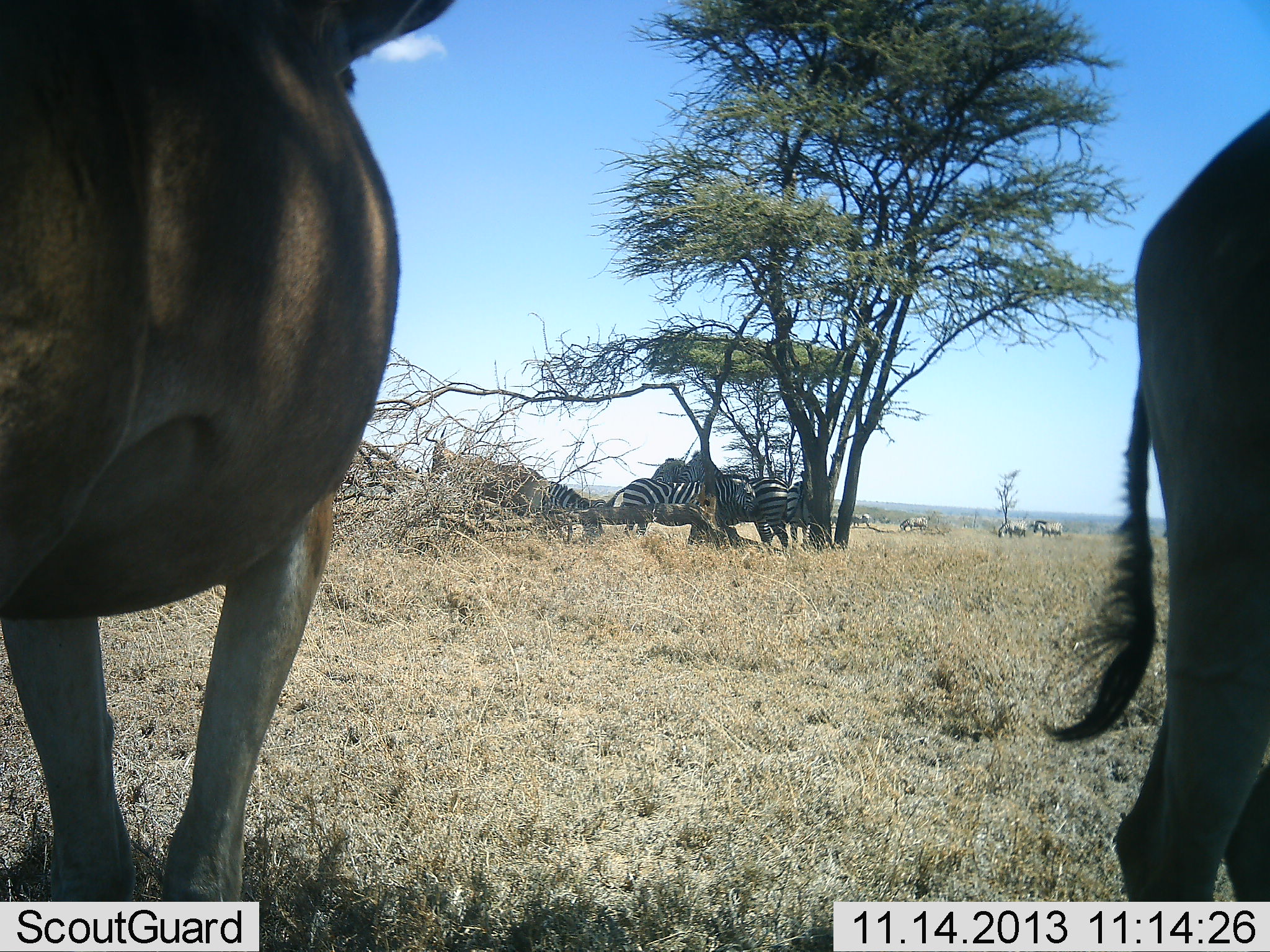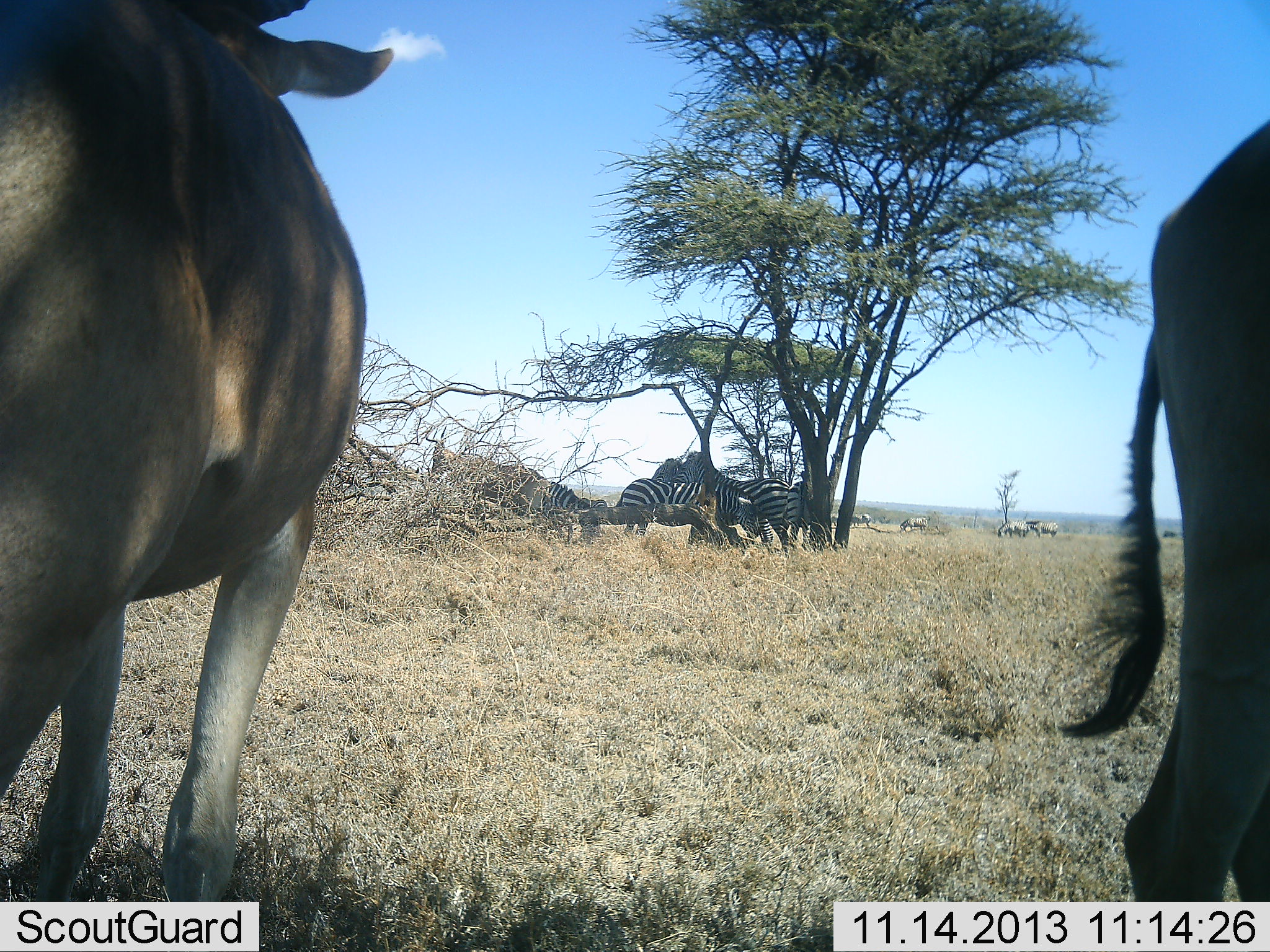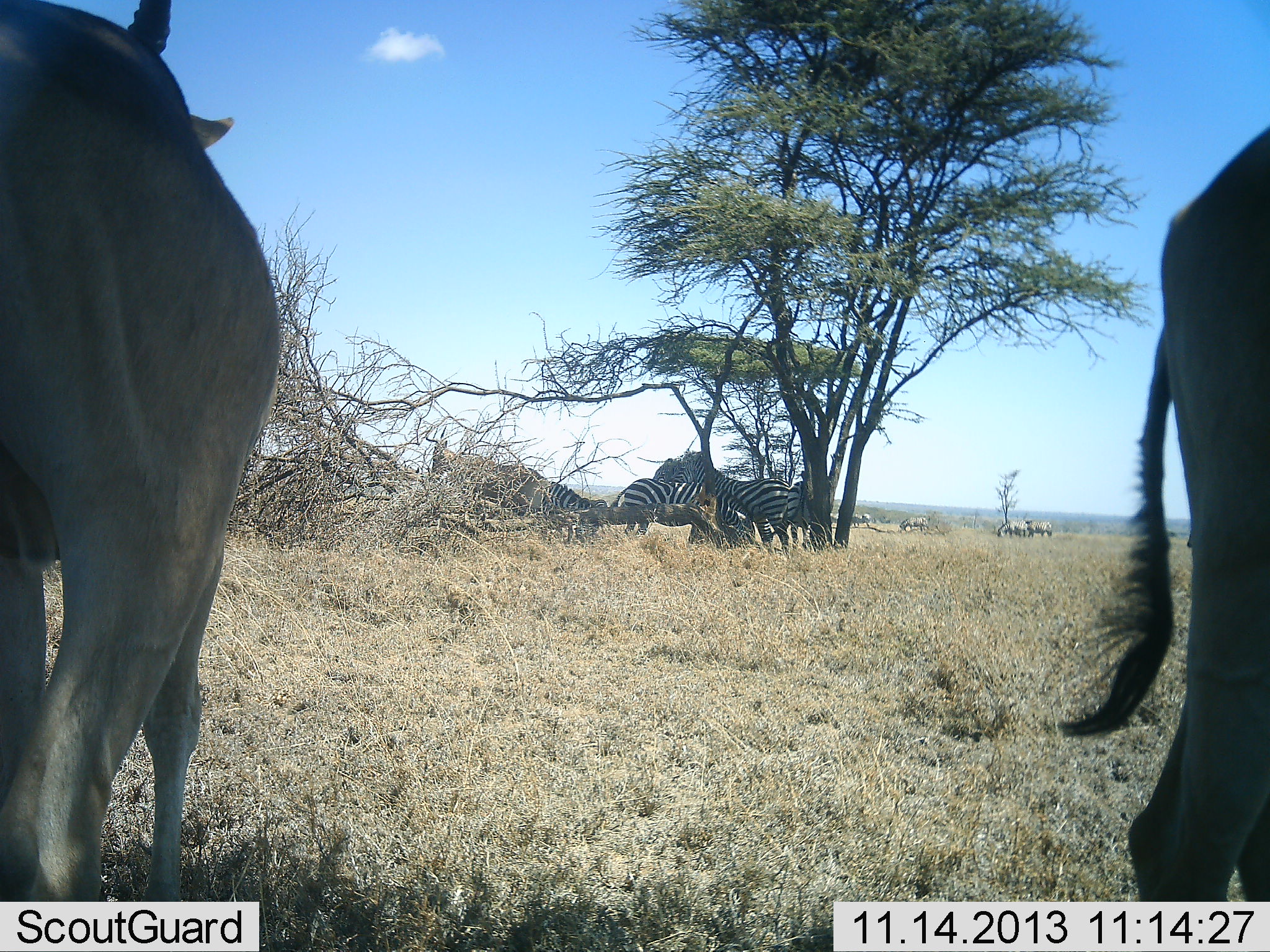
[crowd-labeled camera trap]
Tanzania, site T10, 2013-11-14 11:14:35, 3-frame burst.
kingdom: Animalia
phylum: Chordata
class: Mammalia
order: Artiodactyla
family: Bovidae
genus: Alcelaphus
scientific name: Alcelaphus buselaphus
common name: hartebeest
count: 2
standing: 86%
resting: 7%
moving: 21%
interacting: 0%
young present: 0%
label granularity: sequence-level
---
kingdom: Animalia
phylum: Chordata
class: Mammalia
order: Perissodactyla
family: Equidae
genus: Equus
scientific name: Equus quagga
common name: plains zebra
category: zebra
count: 4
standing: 67%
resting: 29%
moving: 12%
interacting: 4%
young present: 0%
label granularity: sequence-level